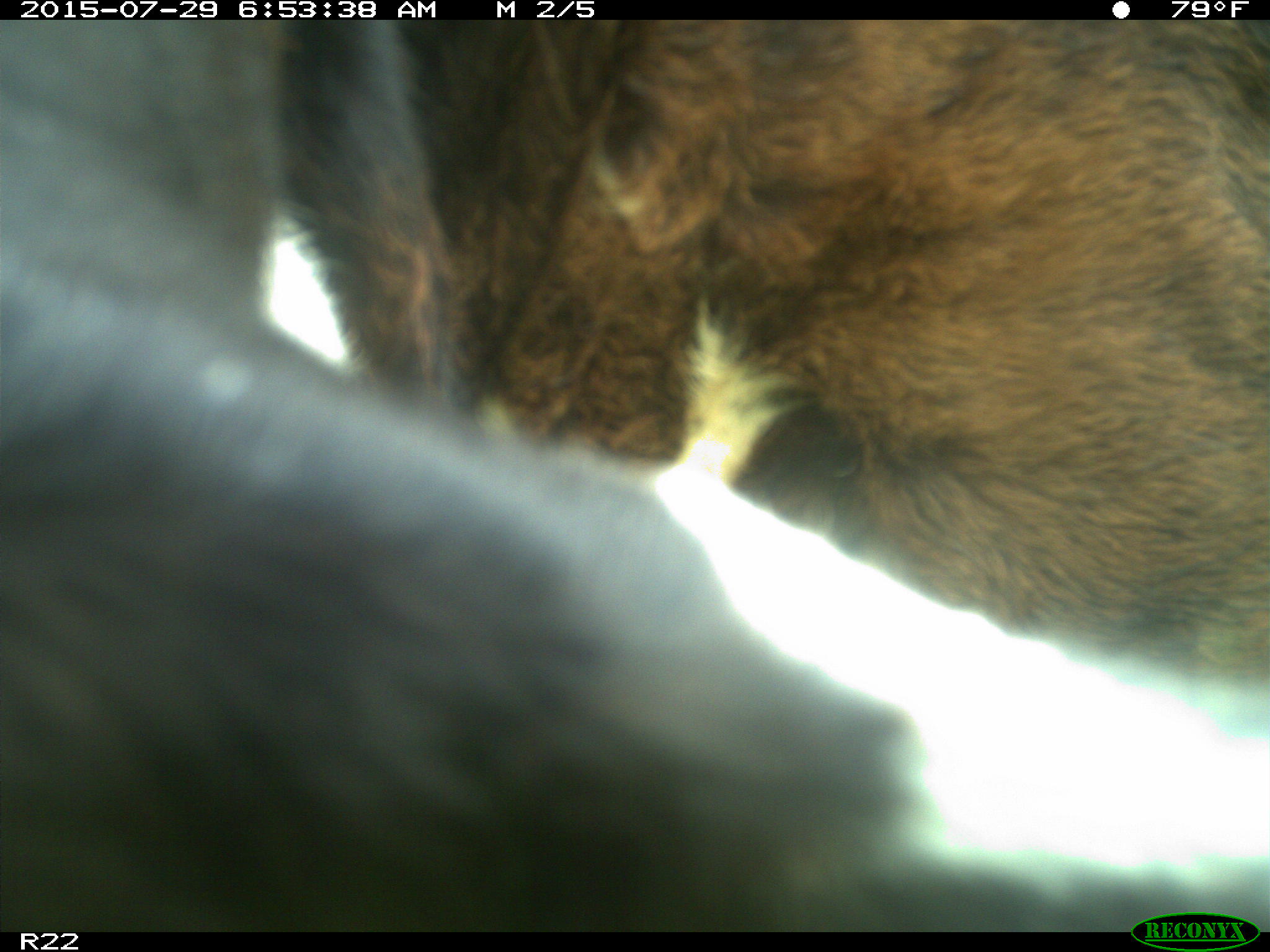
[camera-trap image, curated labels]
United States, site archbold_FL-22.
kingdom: Animalia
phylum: Chordata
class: Mammalia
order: Artiodactyla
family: Bovidae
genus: Bos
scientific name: Bos taurus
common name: domestic cow